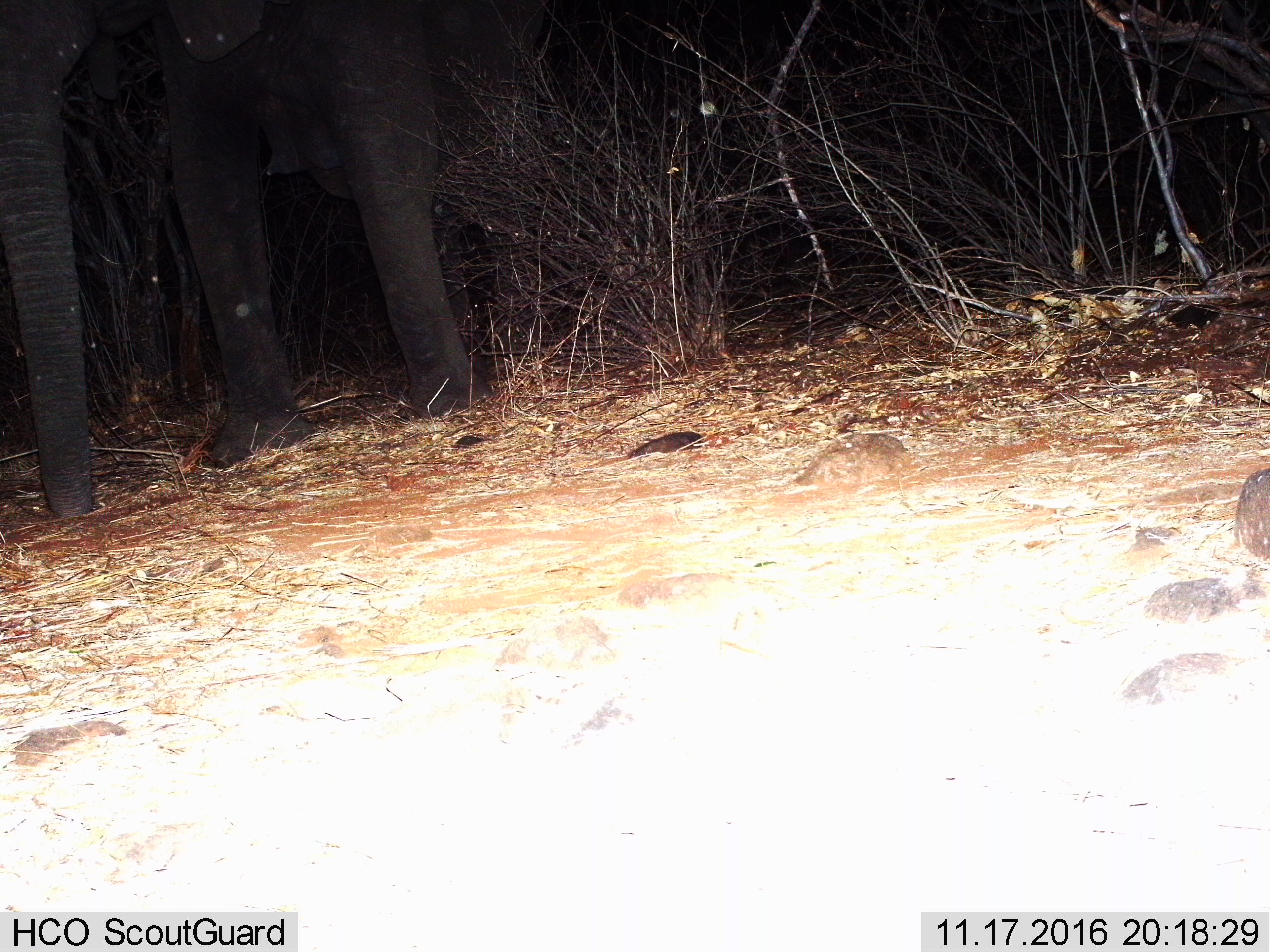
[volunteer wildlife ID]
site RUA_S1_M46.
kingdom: Animalia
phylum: Chordata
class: Mammalia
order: Proboscidea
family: Elephantidae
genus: Loxodonta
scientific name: Loxodonta africana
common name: african bush elephant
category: elephant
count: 1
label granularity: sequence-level